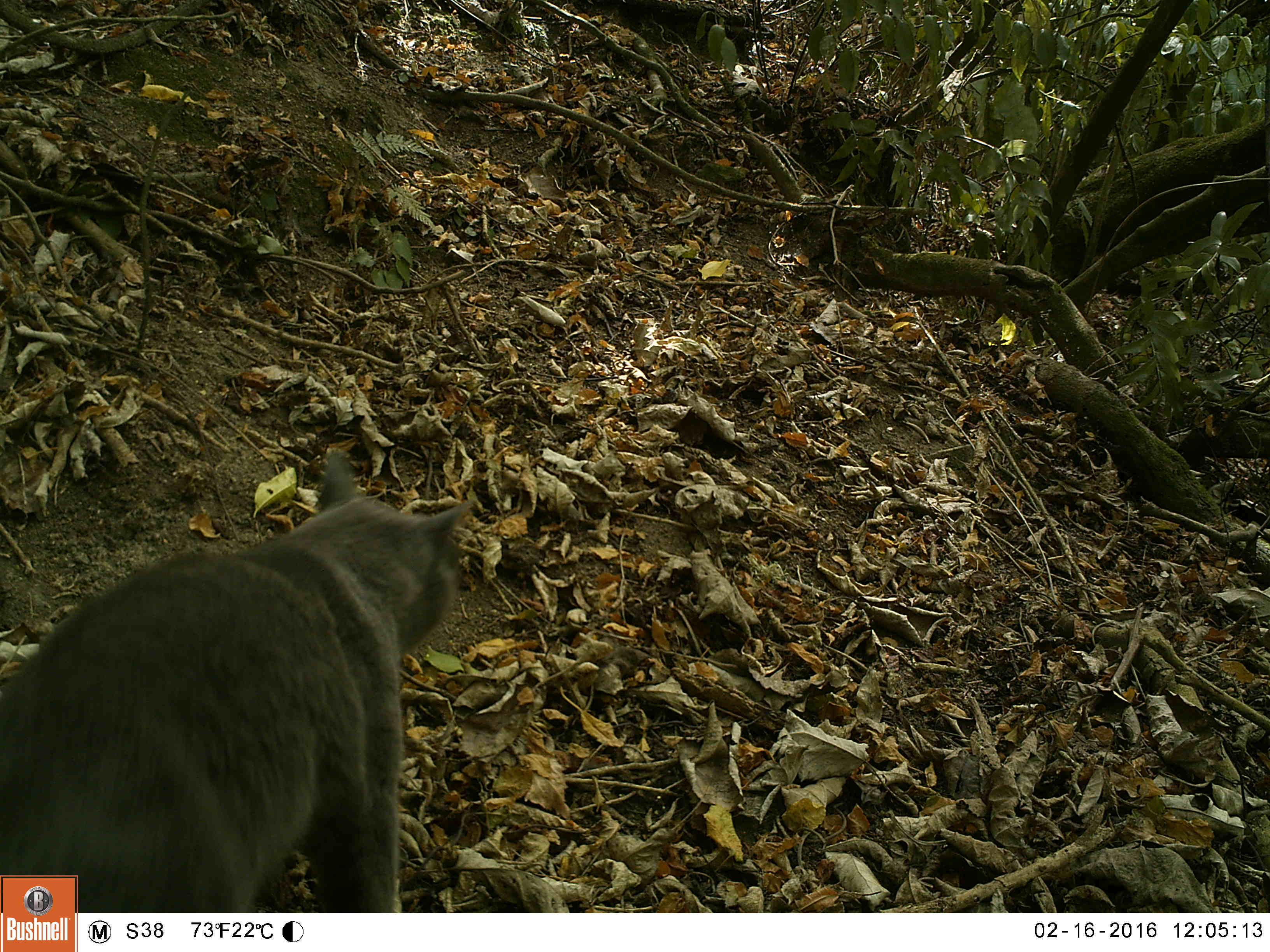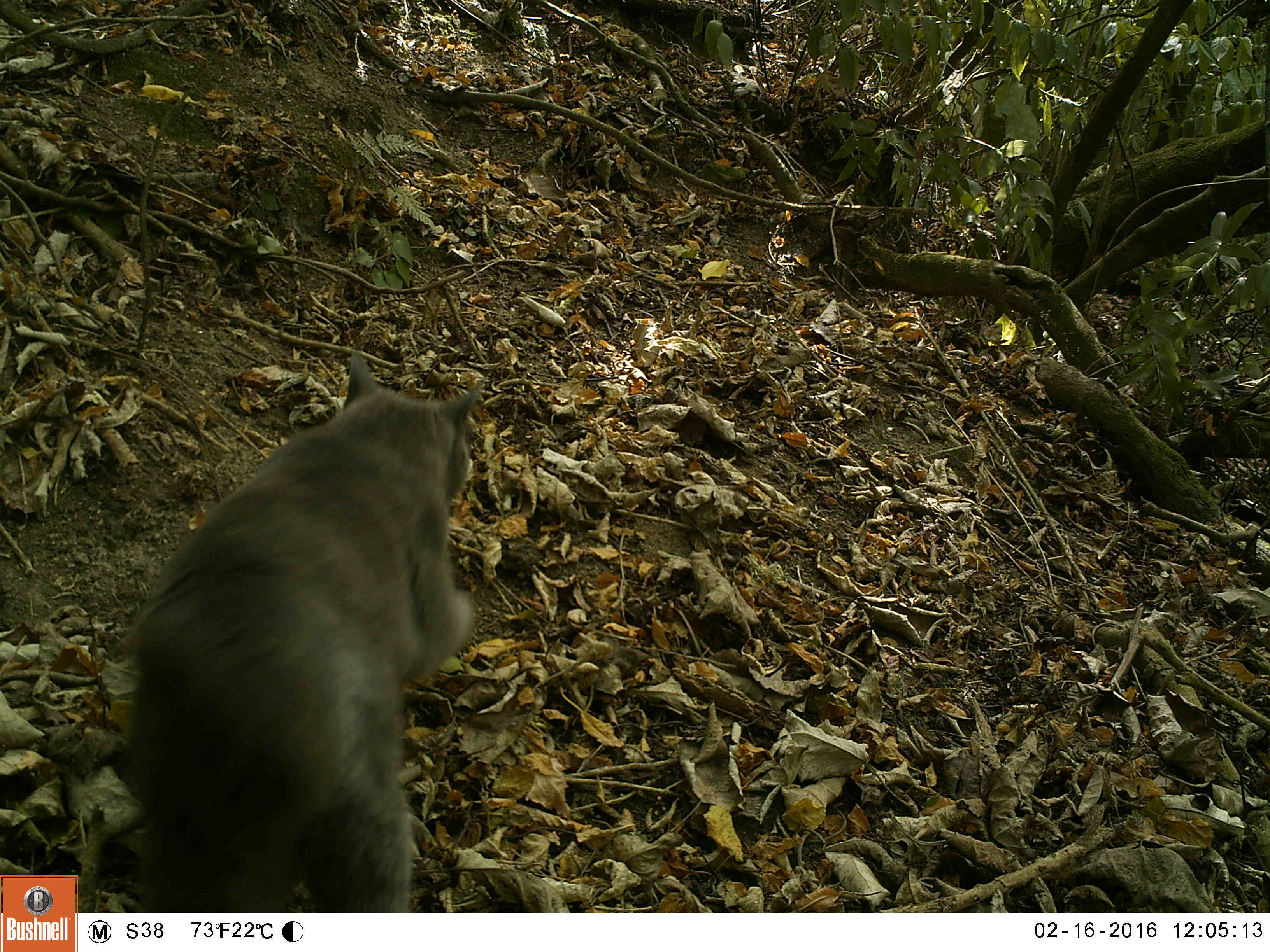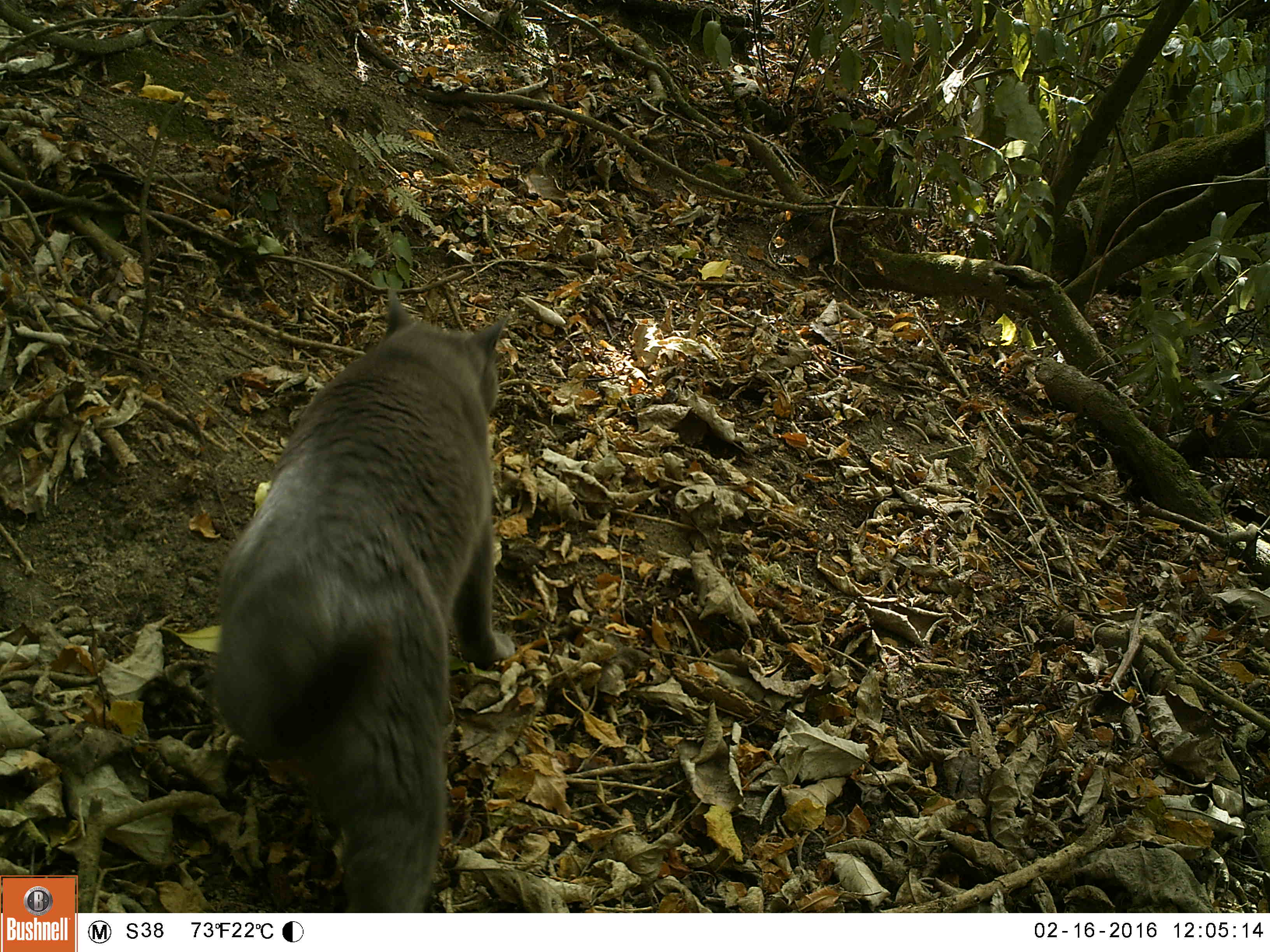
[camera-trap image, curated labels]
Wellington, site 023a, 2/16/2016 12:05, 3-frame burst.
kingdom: Animalia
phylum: Chordata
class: Mammalia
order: Carnivora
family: Felidae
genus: Felis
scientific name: Felis catus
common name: cat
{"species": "cat (Felis catus)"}